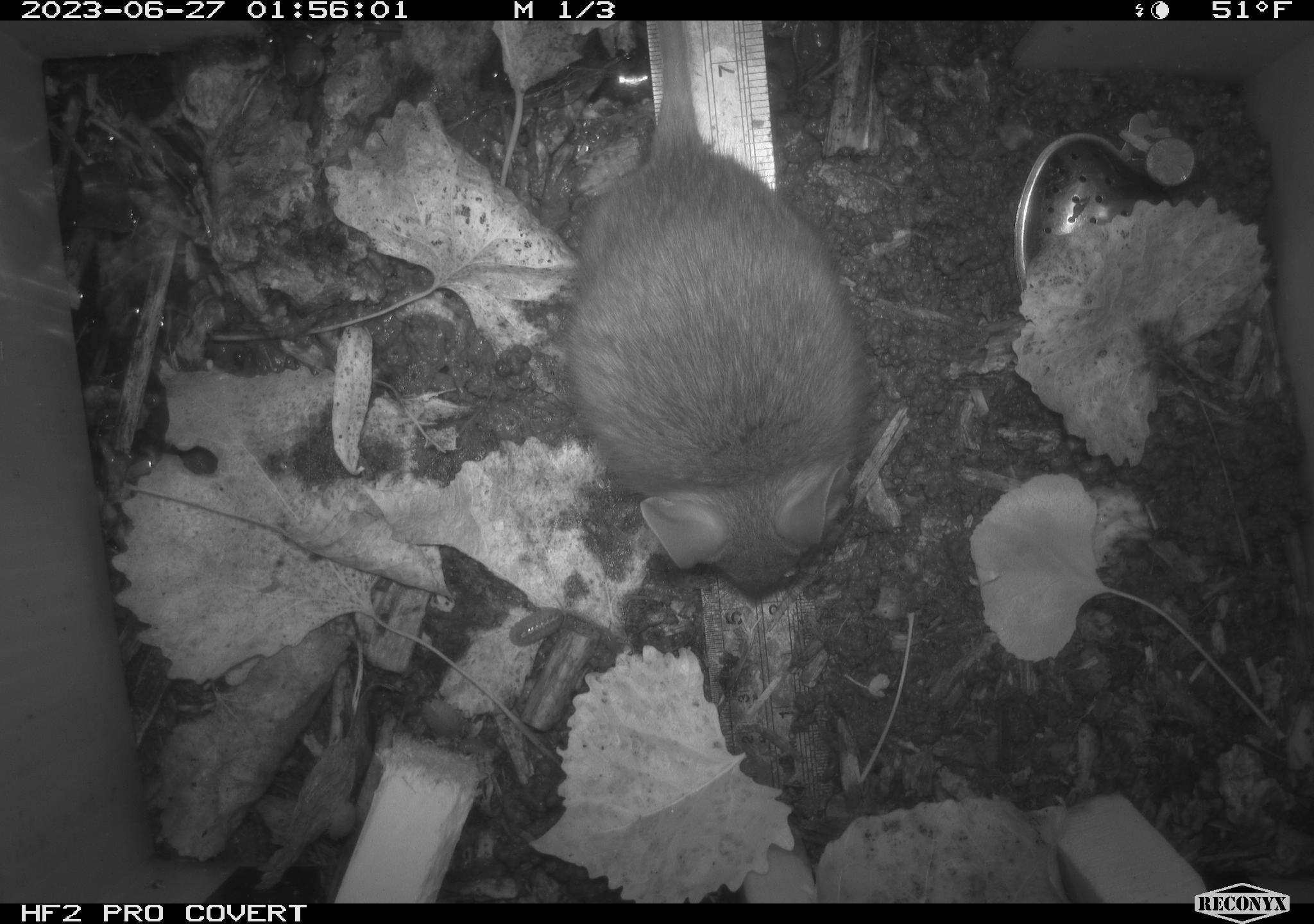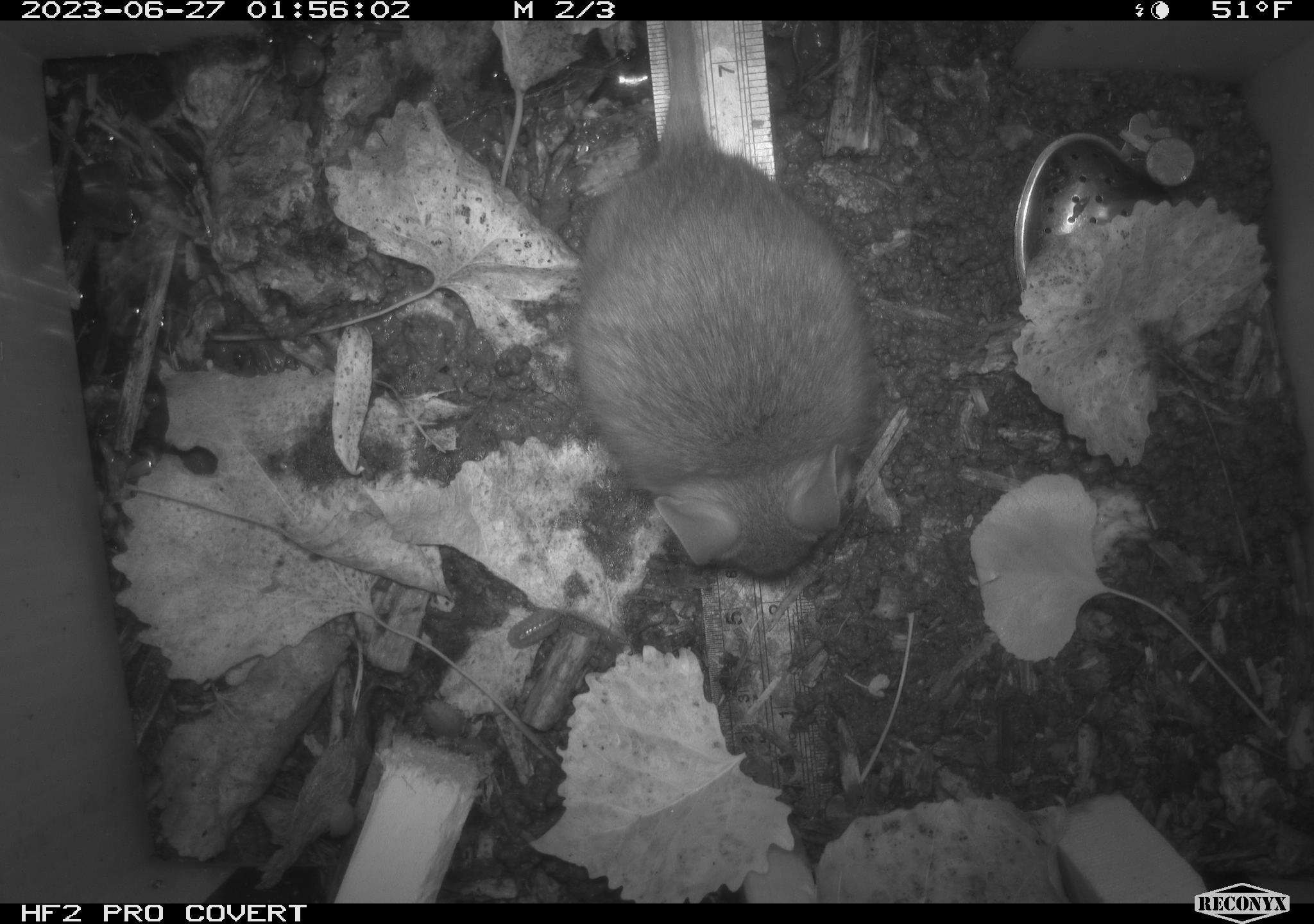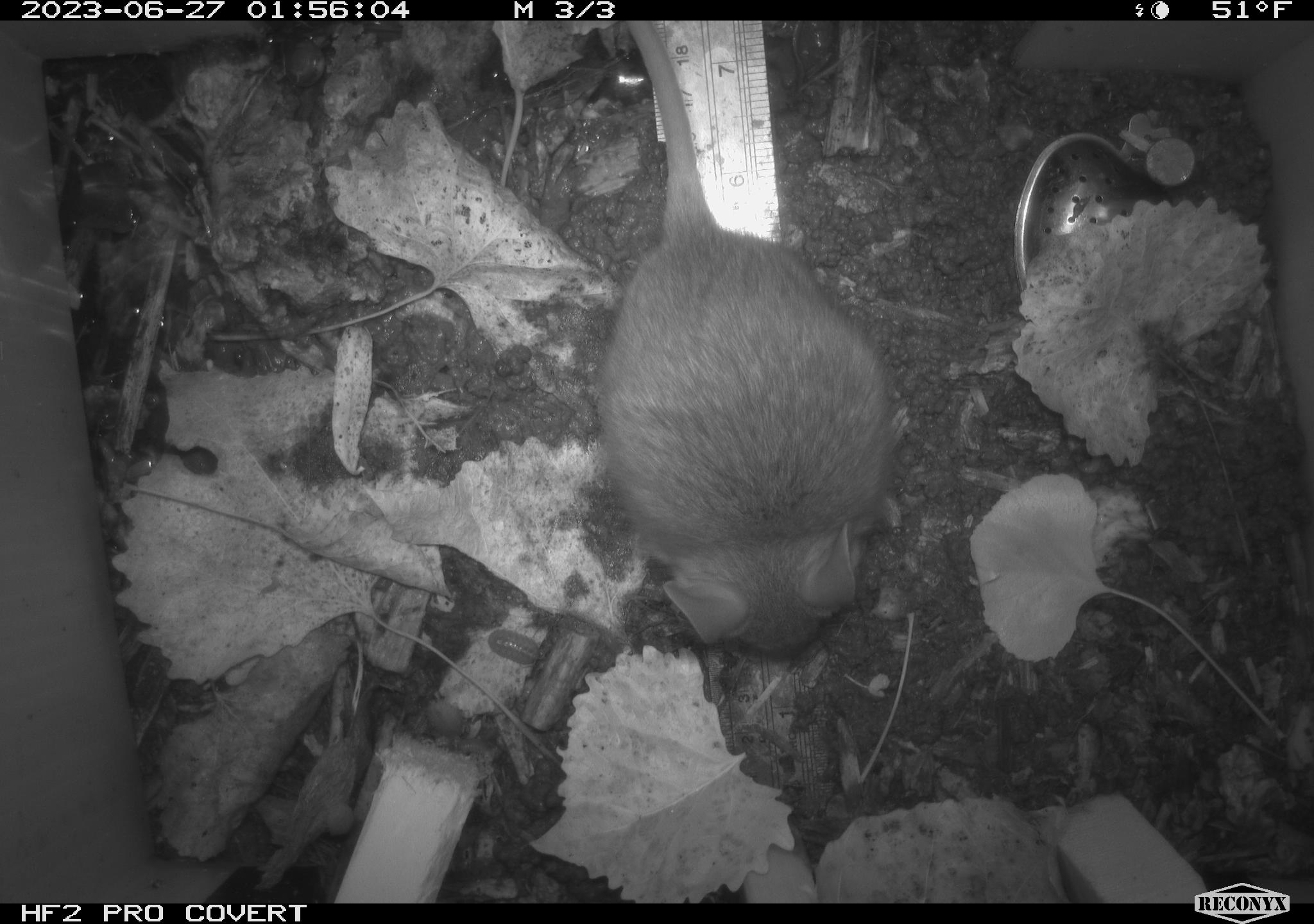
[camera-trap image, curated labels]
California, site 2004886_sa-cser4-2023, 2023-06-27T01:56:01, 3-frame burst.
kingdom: Animalia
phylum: Chordata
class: Mammalia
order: Rodentia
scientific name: Rodentia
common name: woodrat or rat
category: woodrat or rat species